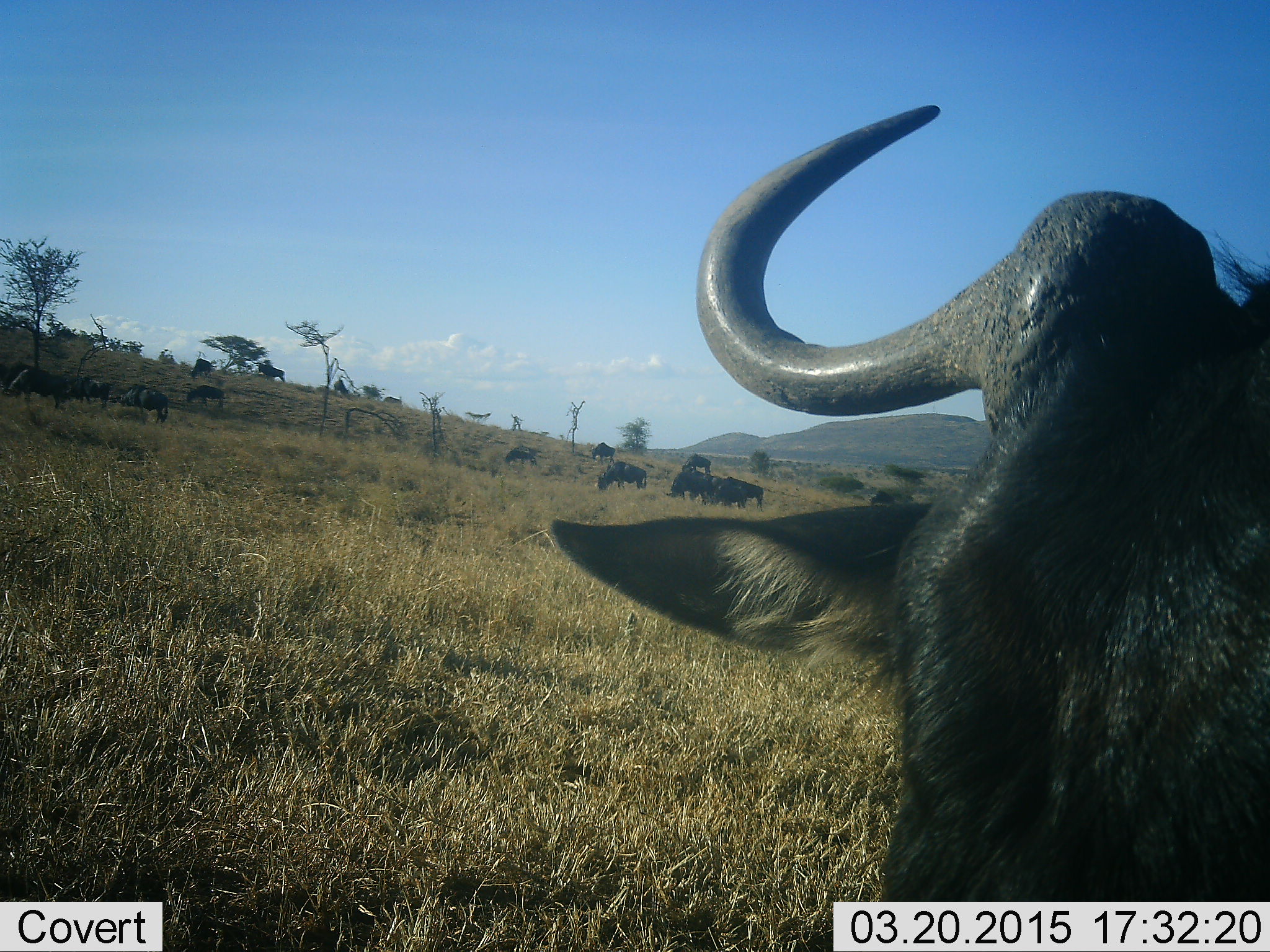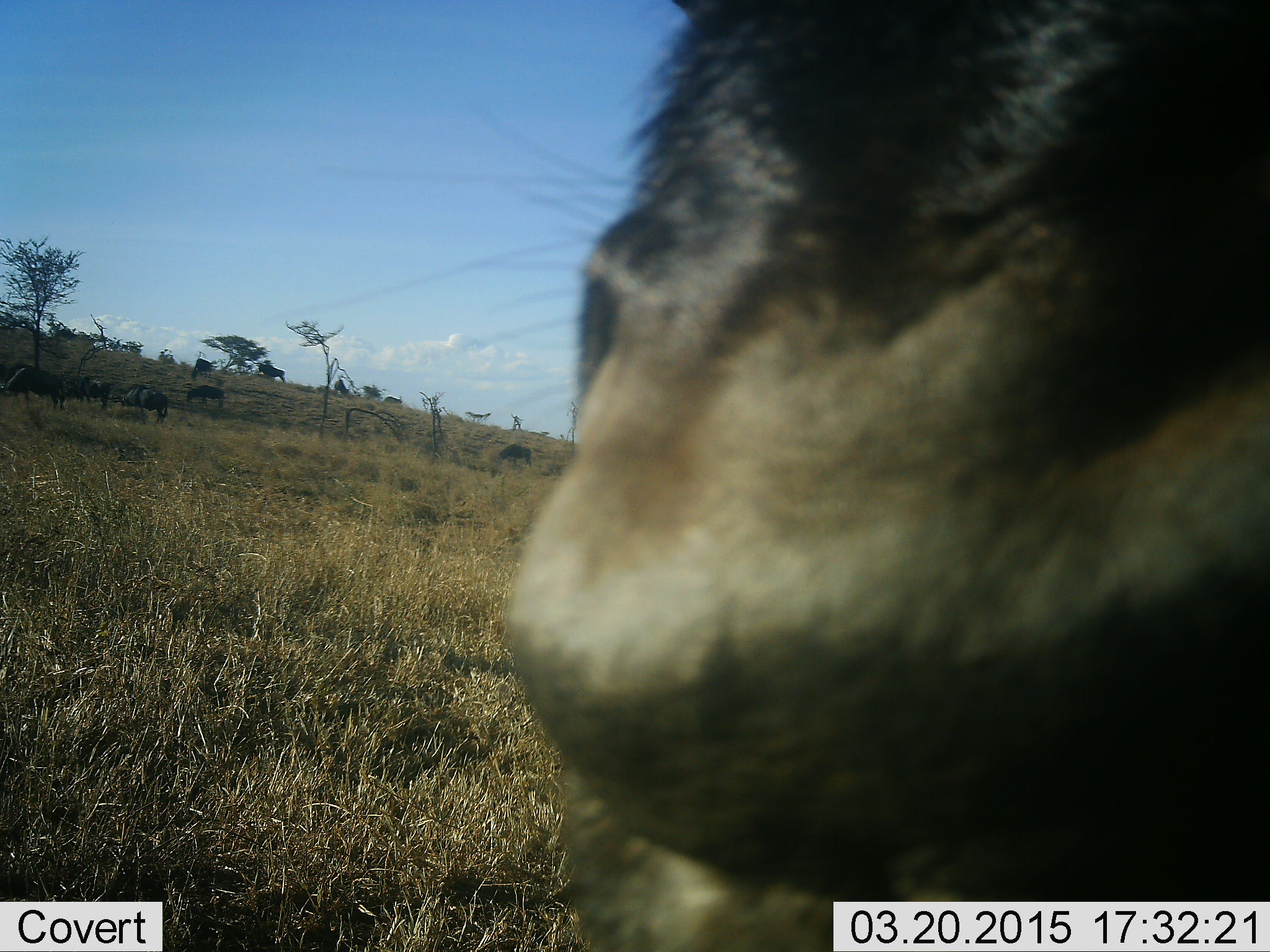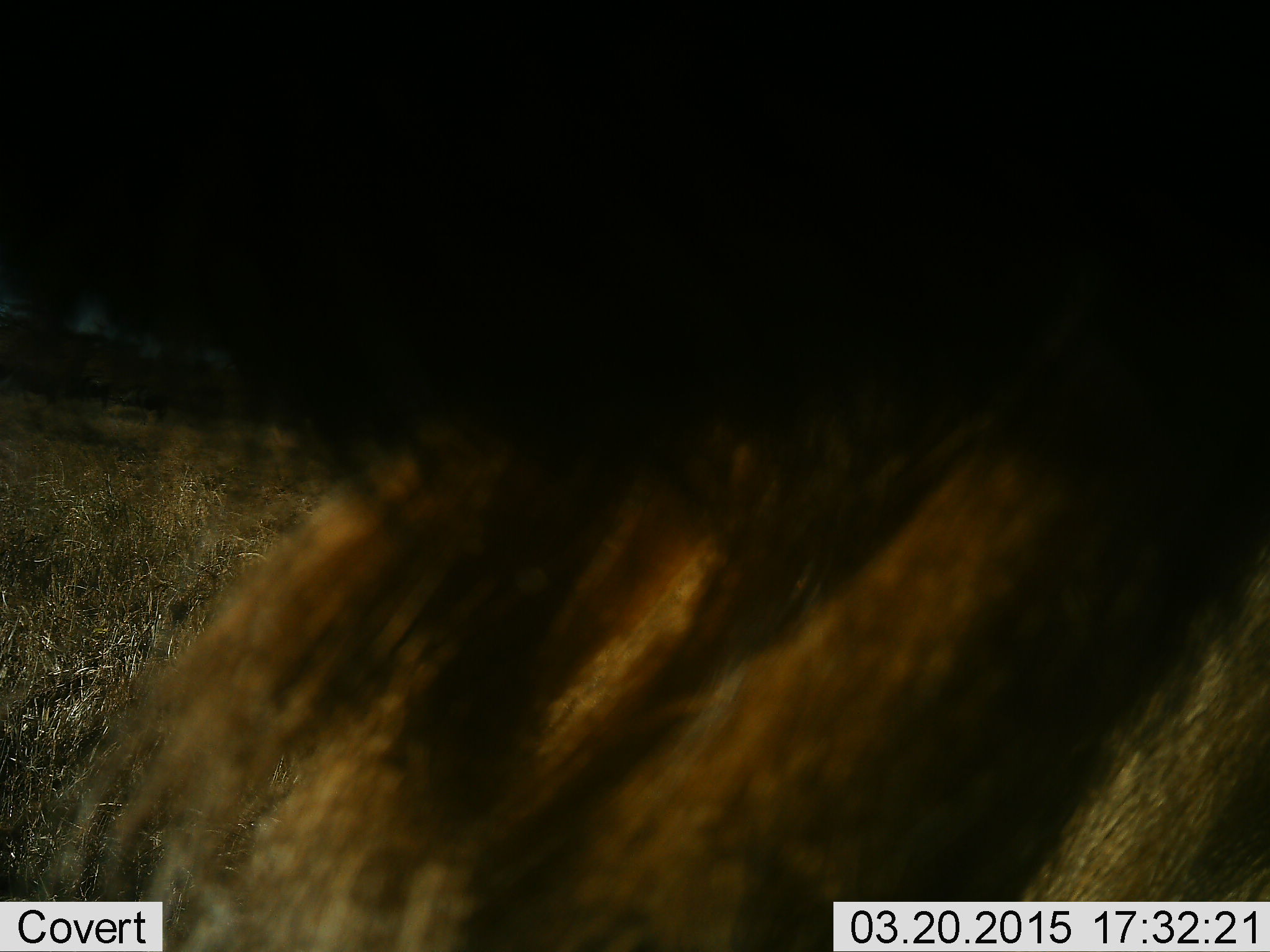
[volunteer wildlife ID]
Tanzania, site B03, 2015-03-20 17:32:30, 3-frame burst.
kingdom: Animalia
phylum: Chordata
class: Mammalia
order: Artiodactyla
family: Bovidae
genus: Connochaetes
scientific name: Connochaetes taurinus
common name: blue wildebeest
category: wildebeest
Wildebeest (blue wildebeest) (Connochaetes taurinus), count 11-50. Behavior (volunteer vote fractions): standing 80%, resting 0%, moving 20%, interacting 0%. Young present (vote fraction): 0%. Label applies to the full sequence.